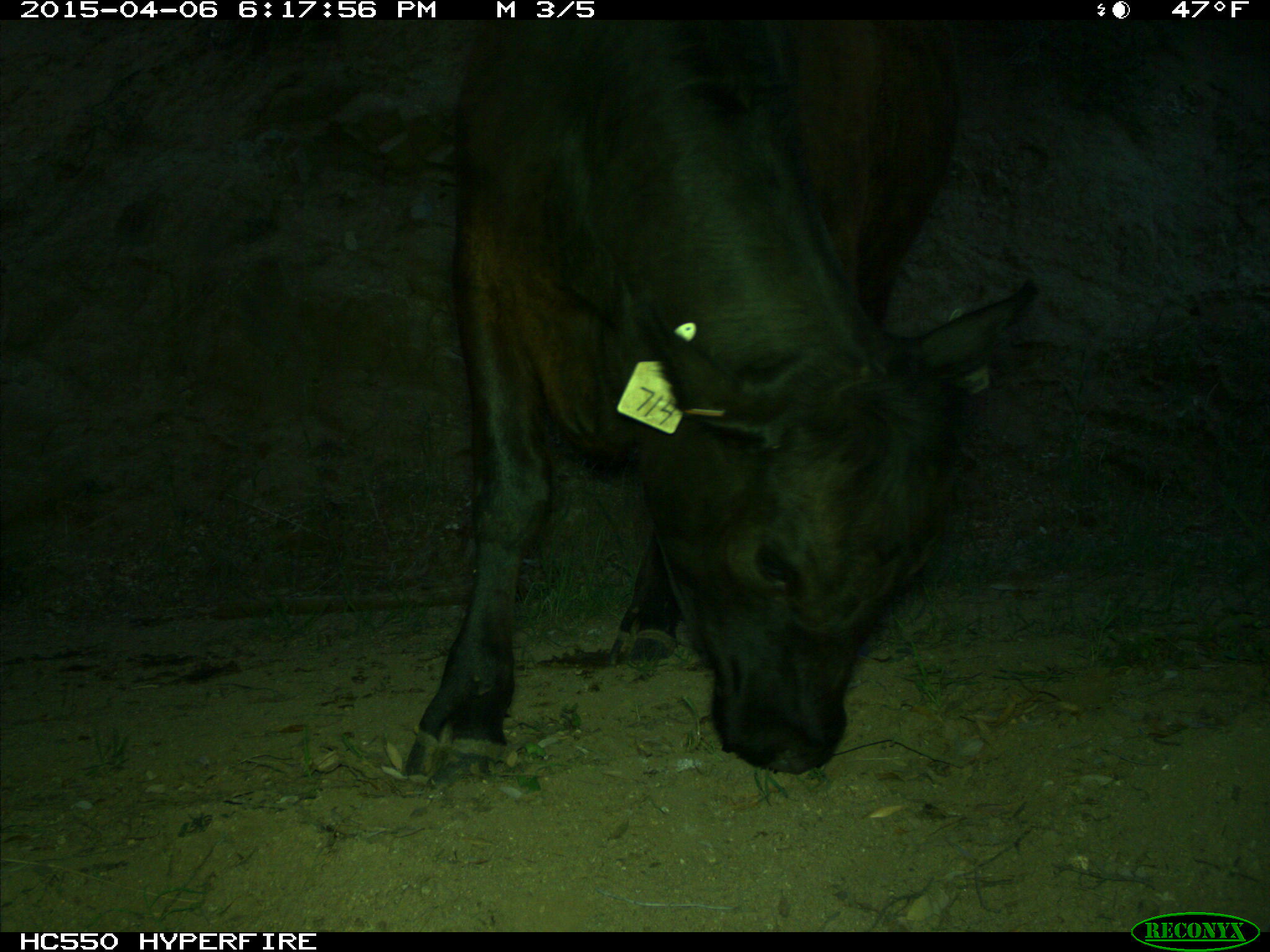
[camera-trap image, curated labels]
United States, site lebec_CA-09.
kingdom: Animalia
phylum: Chordata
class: Mammalia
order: Artiodactyla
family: Bovidae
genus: Bos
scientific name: Bos taurus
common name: domestic cow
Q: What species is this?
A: Bos taurus (domestic cow).